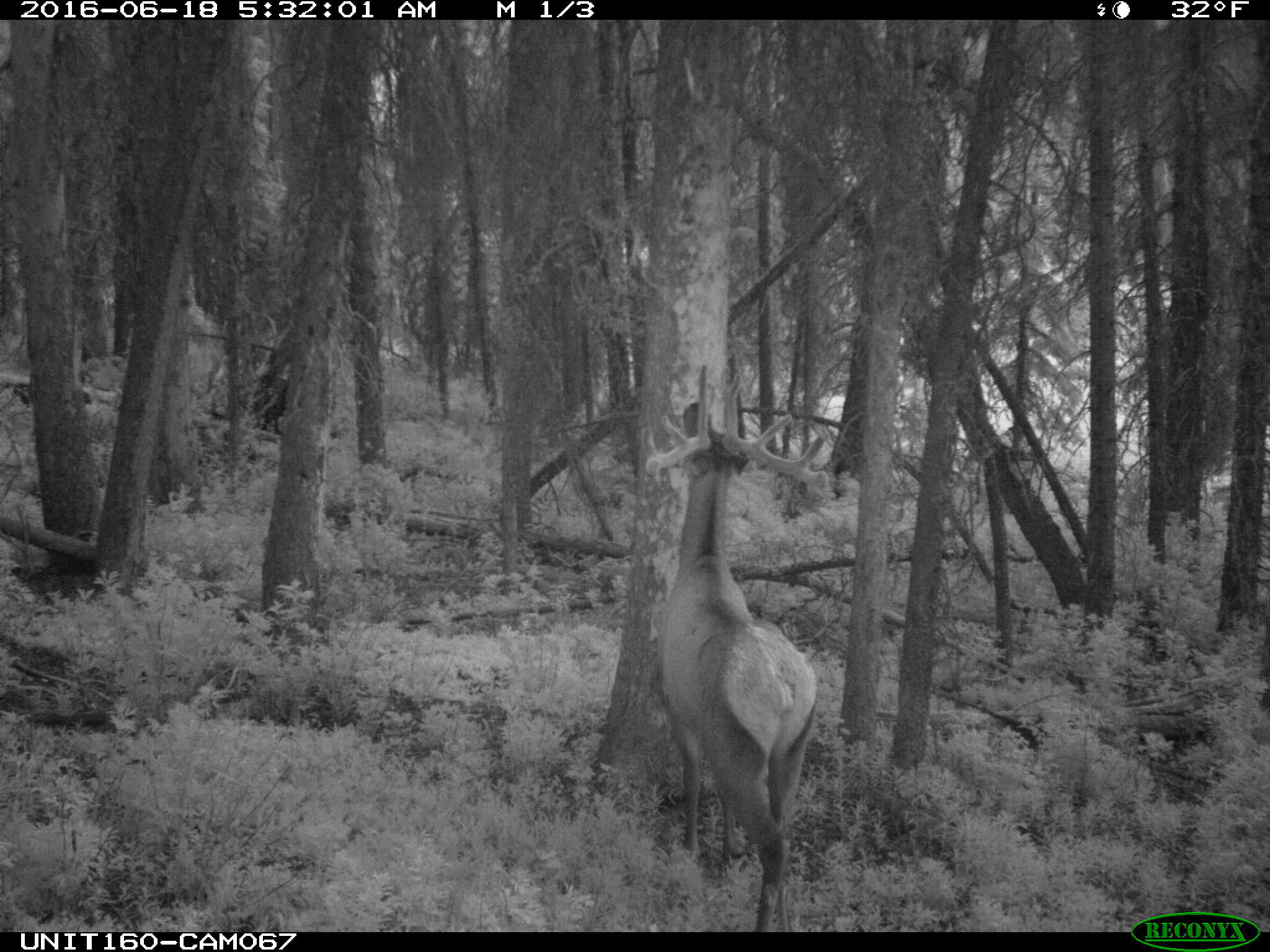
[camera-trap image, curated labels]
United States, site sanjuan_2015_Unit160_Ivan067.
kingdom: Animalia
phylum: Chordata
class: Mammalia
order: Artiodactyla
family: Cervidae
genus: Cervus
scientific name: Cervus elaphus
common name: red deer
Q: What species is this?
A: Cervus elaphus (red deer).